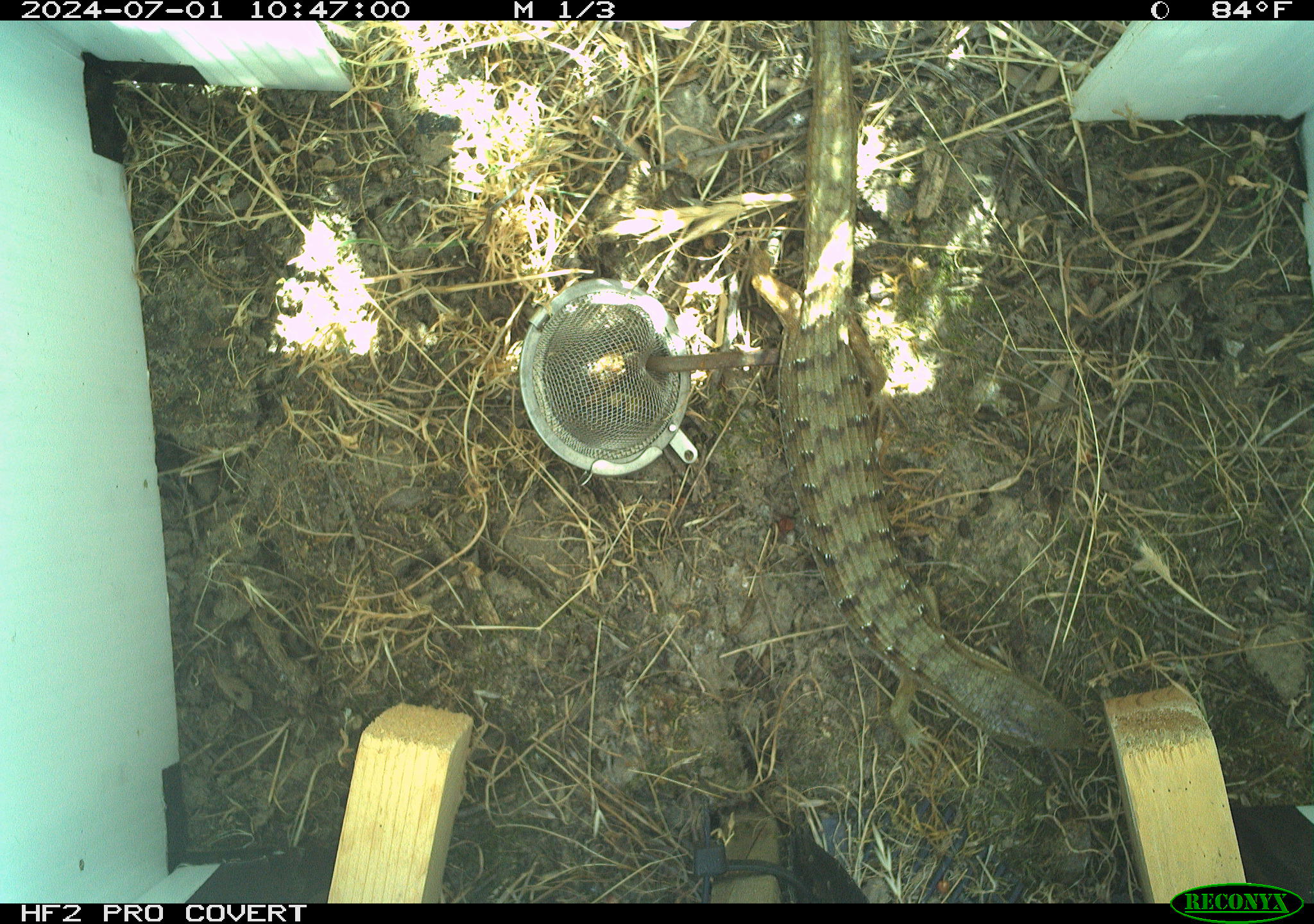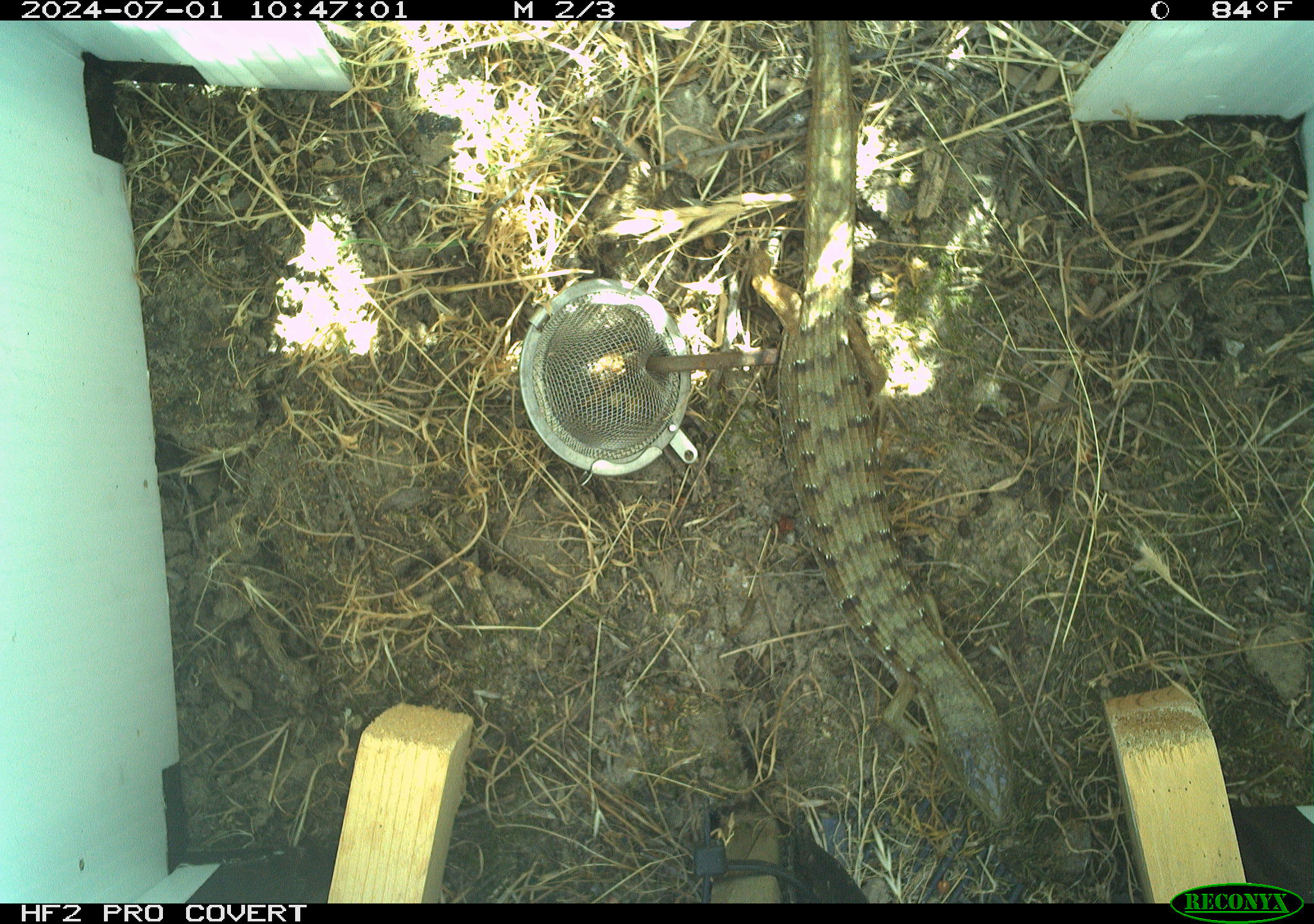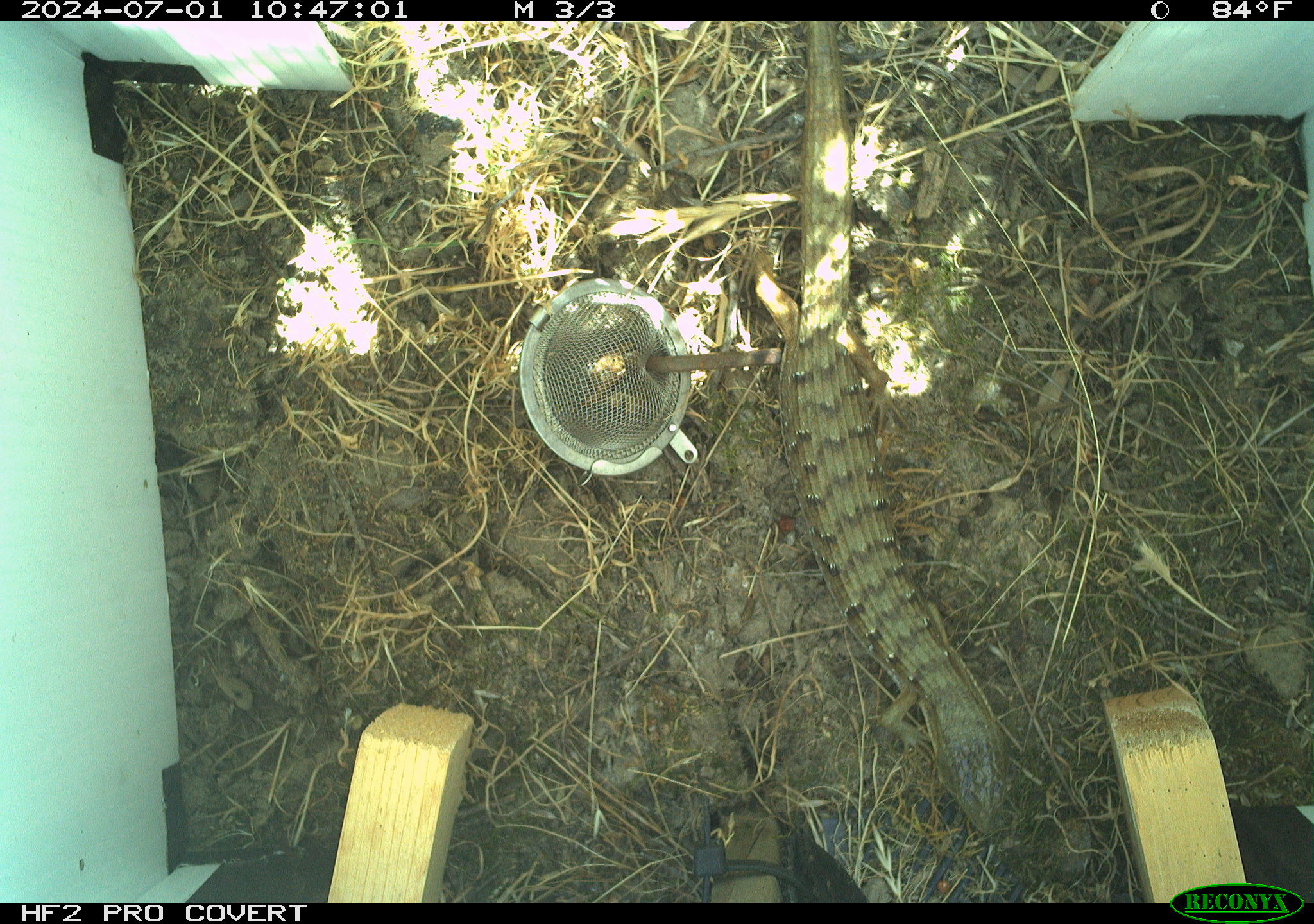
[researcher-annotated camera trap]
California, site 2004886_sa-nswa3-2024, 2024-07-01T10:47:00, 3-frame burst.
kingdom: Animalia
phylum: Chordata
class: Reptilia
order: Squamata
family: Anguidae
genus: Elgaria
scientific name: Elgaria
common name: alligator lizards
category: elgaria species